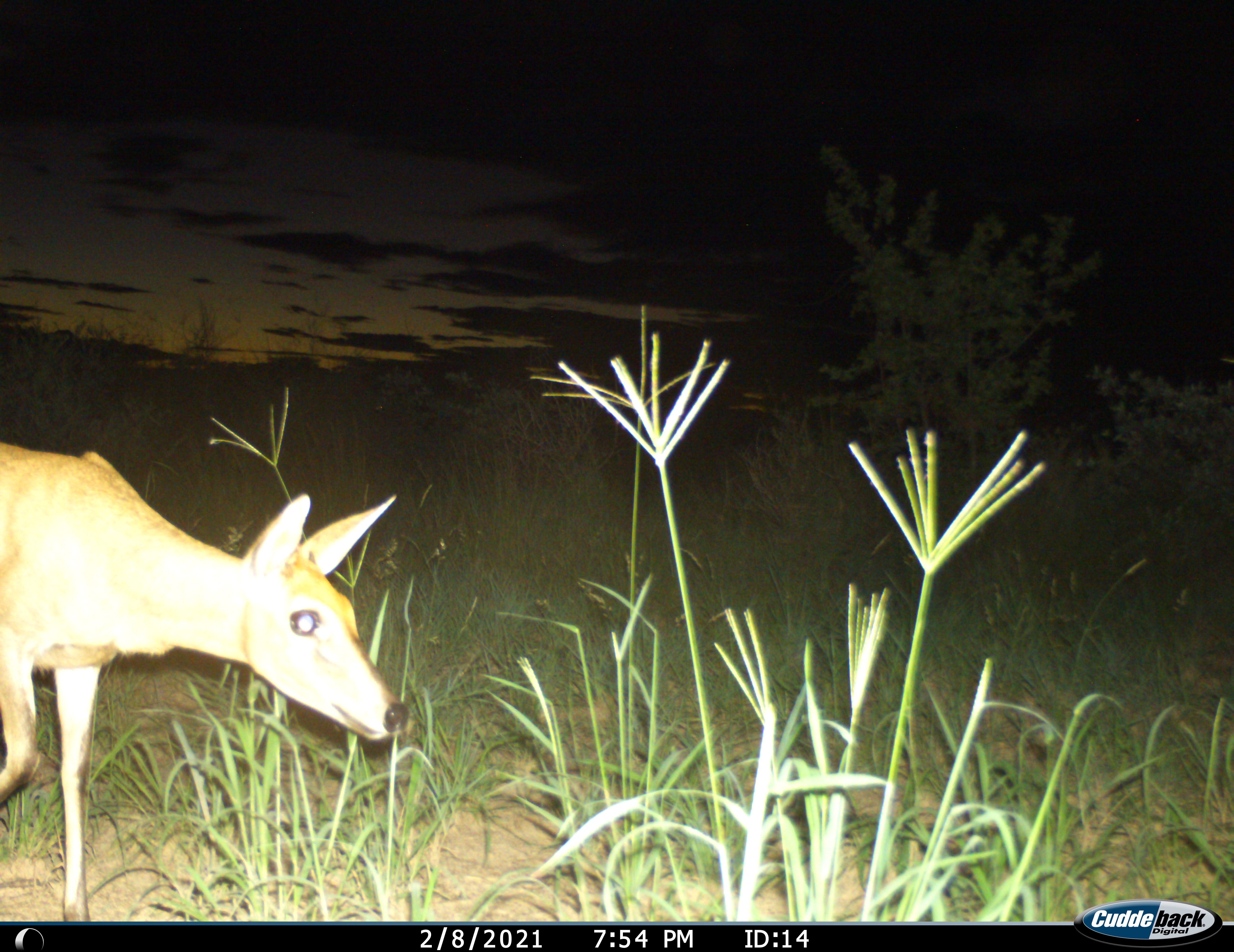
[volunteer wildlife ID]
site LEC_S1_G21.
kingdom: Animalia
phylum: Chordata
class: Mammalia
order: Artiodactyla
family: Bovidae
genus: Sylvicapra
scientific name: Sylvicapra grimmia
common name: common duiker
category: duikercommongrey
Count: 1.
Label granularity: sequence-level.